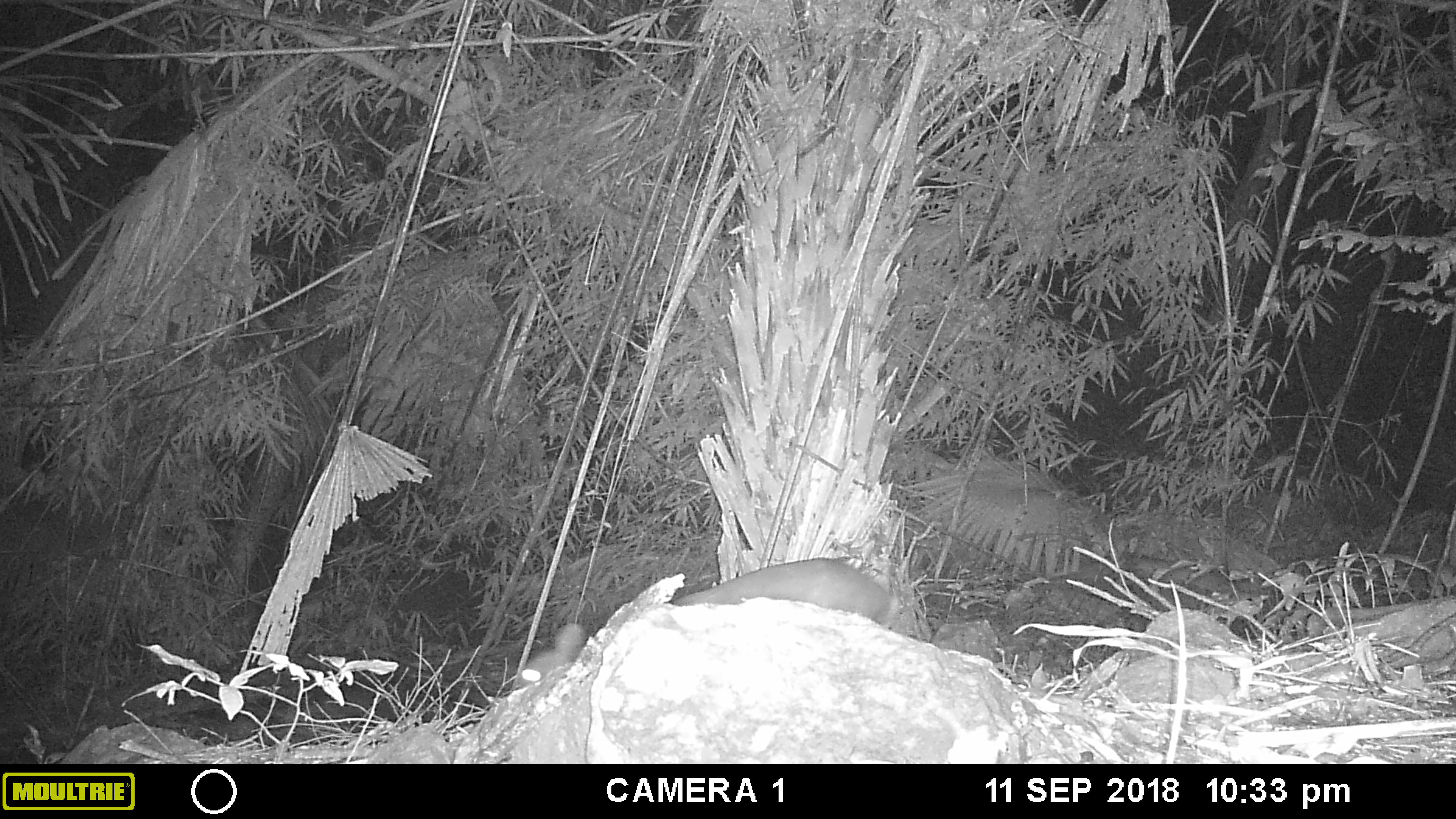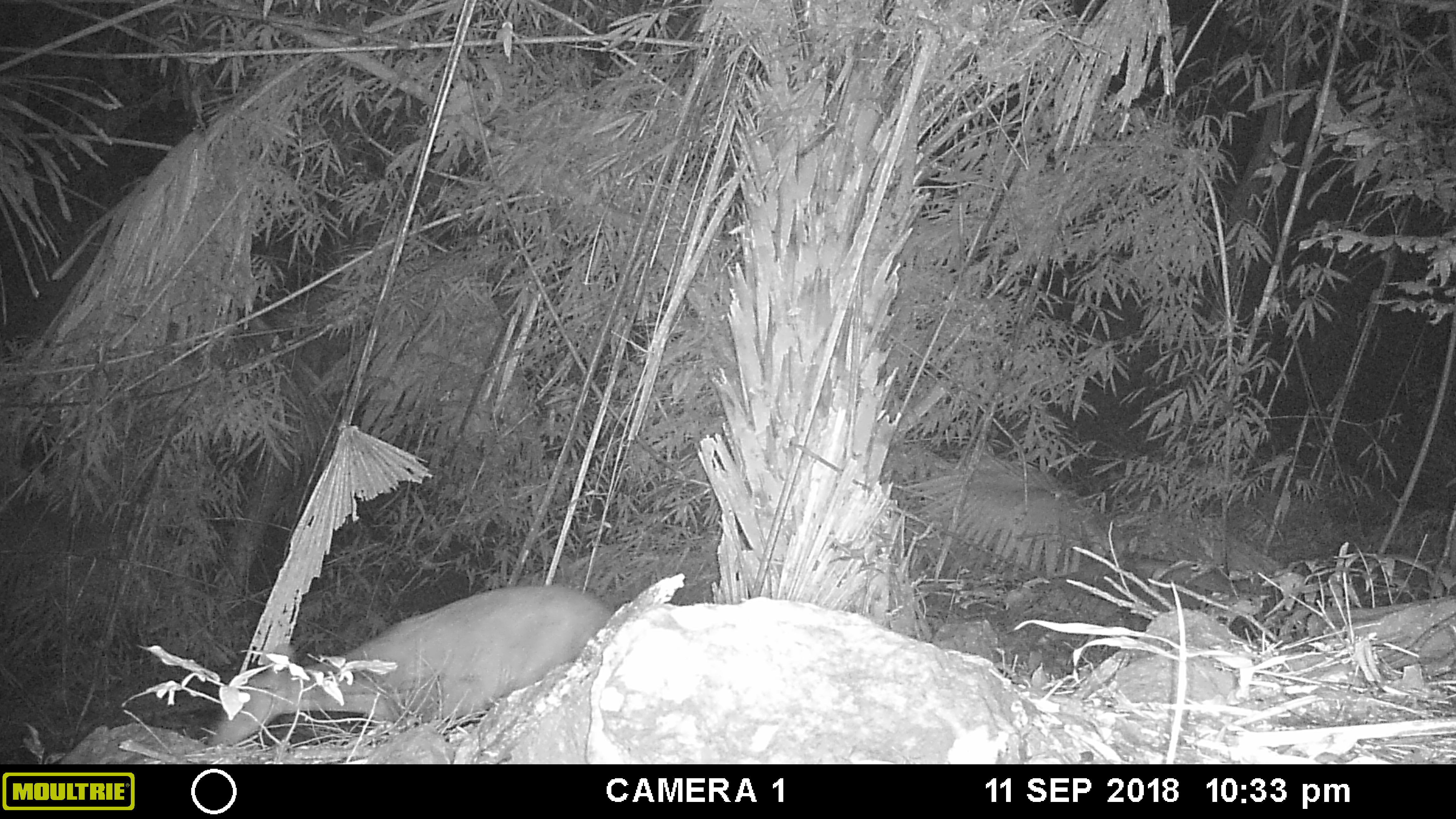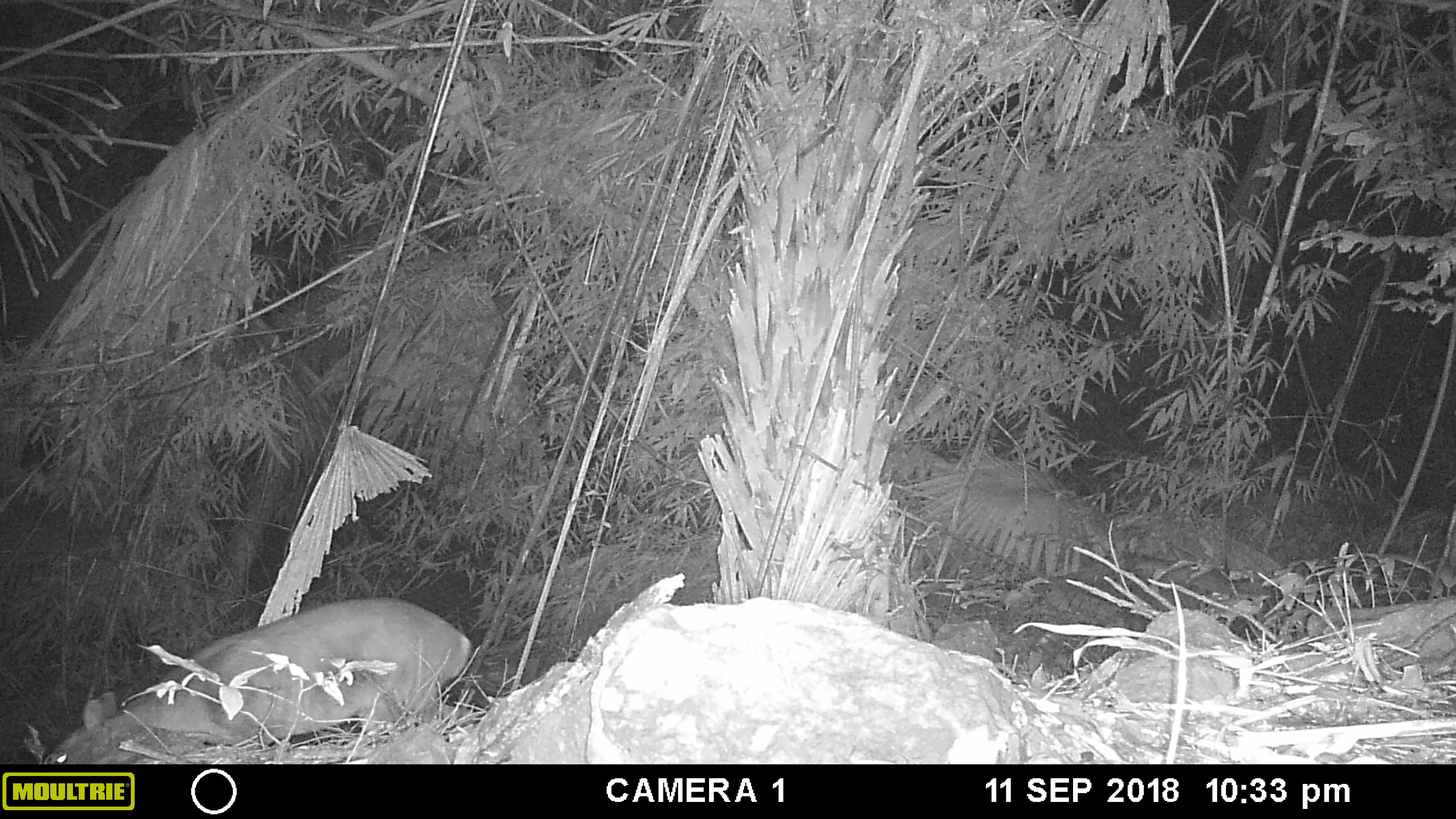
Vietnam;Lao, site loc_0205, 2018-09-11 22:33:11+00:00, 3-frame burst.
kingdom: Animalia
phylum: Chordata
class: Mammalia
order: Artiodactyla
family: Cervidae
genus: Muntiacus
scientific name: Muntiacus vuquangensis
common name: large-antlered muntjac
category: large antlered muntjac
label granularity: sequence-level